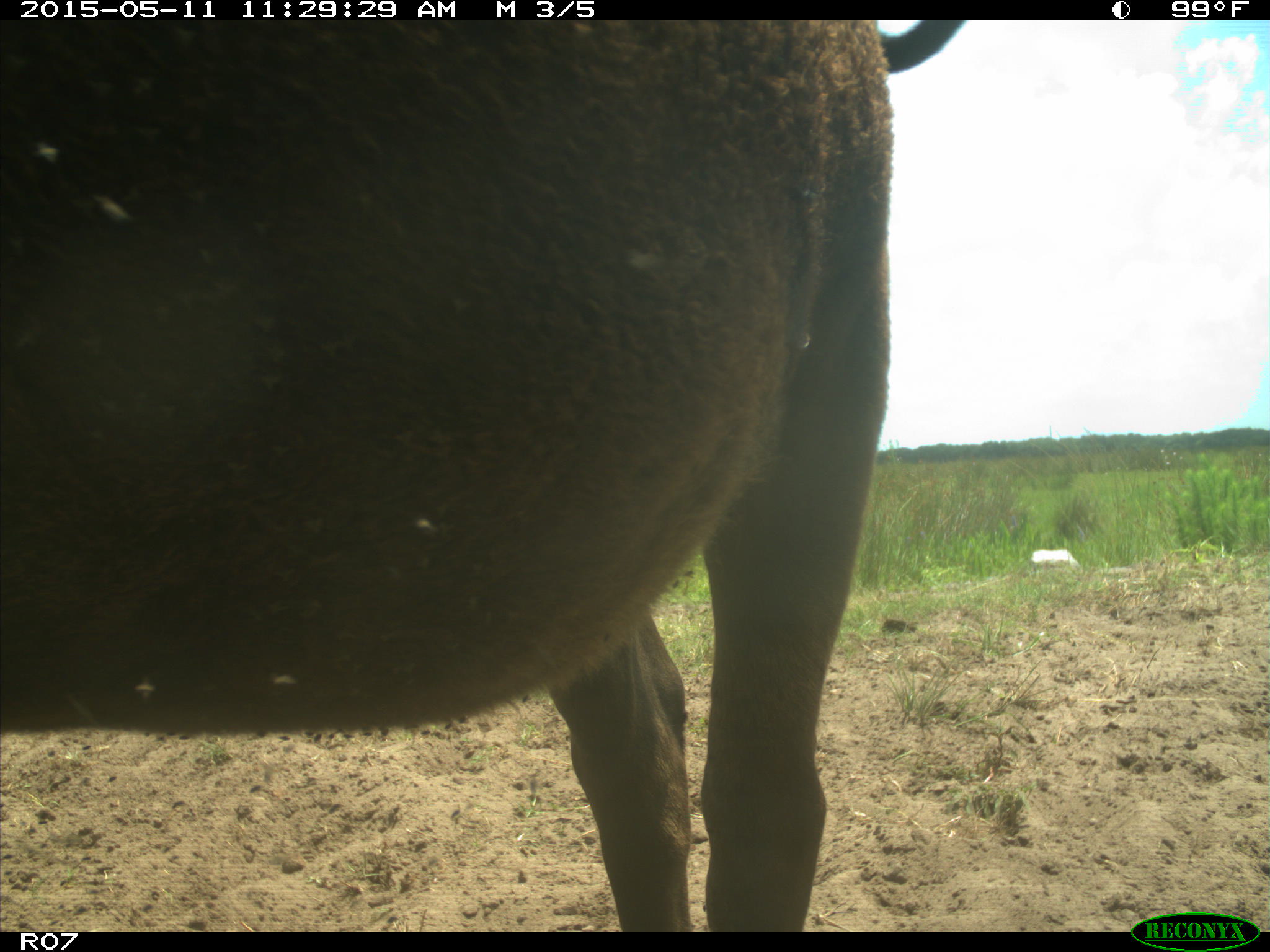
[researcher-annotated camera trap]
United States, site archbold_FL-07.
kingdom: Animalia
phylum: Chordata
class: Mammalia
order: Artiodactyla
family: Bovidae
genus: Bos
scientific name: Bos taurus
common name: domestic cow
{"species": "Bos taurus (domestic cow)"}